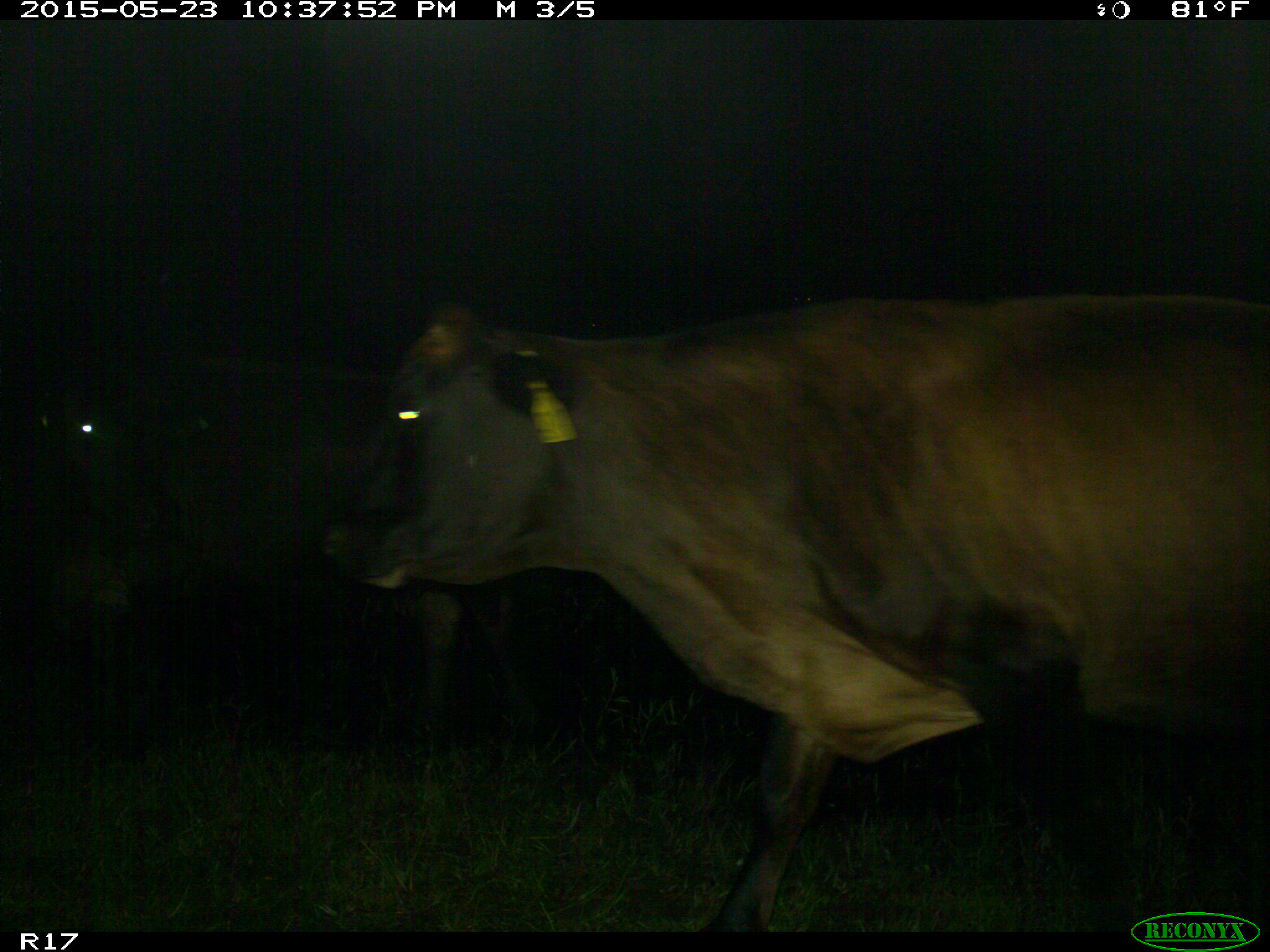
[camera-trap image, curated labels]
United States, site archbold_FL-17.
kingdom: Animalia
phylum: Chordata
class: Mammalia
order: Artiodactyla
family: Bovidae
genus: Bos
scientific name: Bos taurus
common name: domestic cow